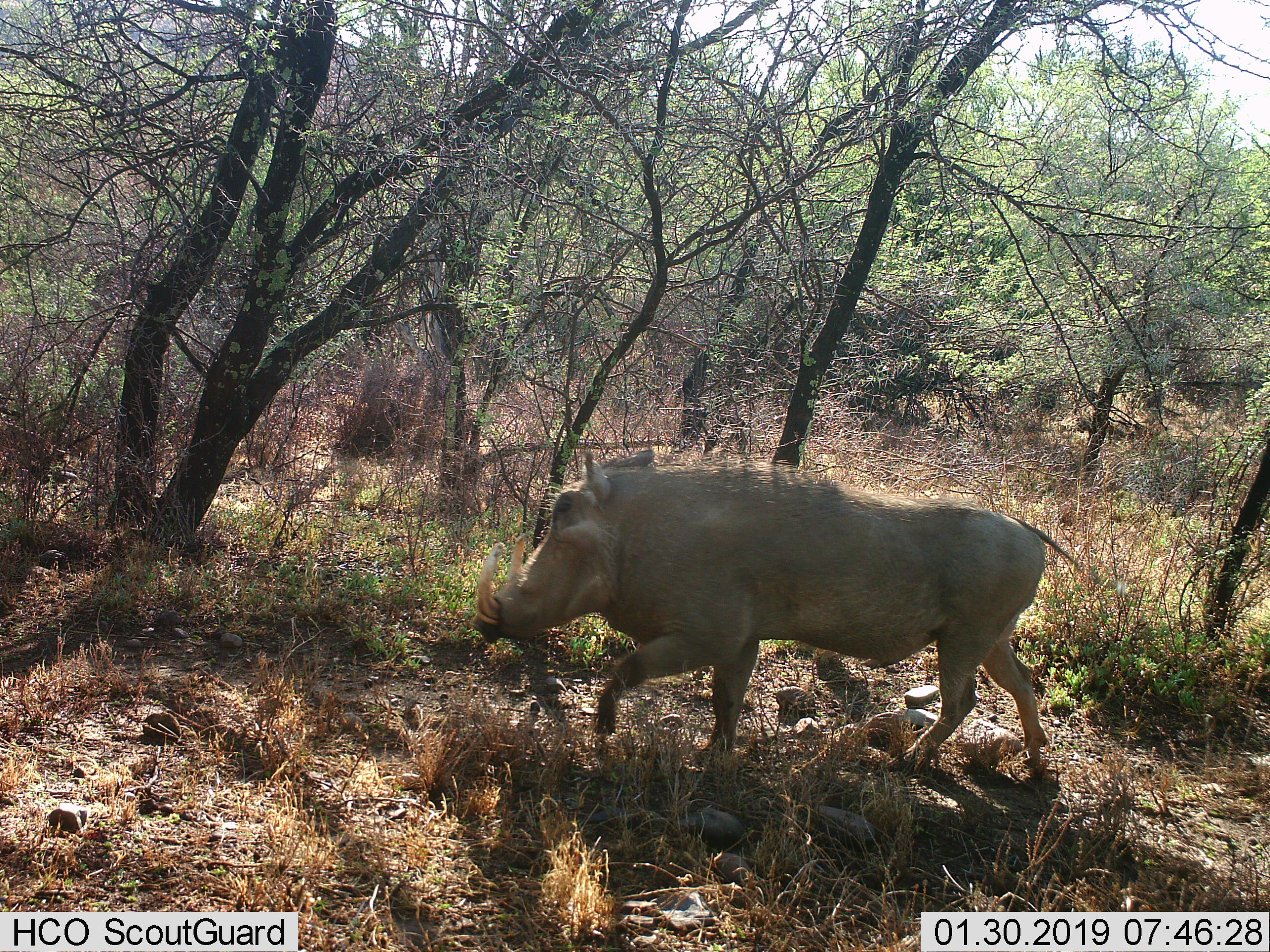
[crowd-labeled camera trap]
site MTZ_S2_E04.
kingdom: Animalia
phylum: Chordata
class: Mammalia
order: Artiodactyla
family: Suidae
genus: Phacochoerus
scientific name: Phacochoerus africanus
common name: warthog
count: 1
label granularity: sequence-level